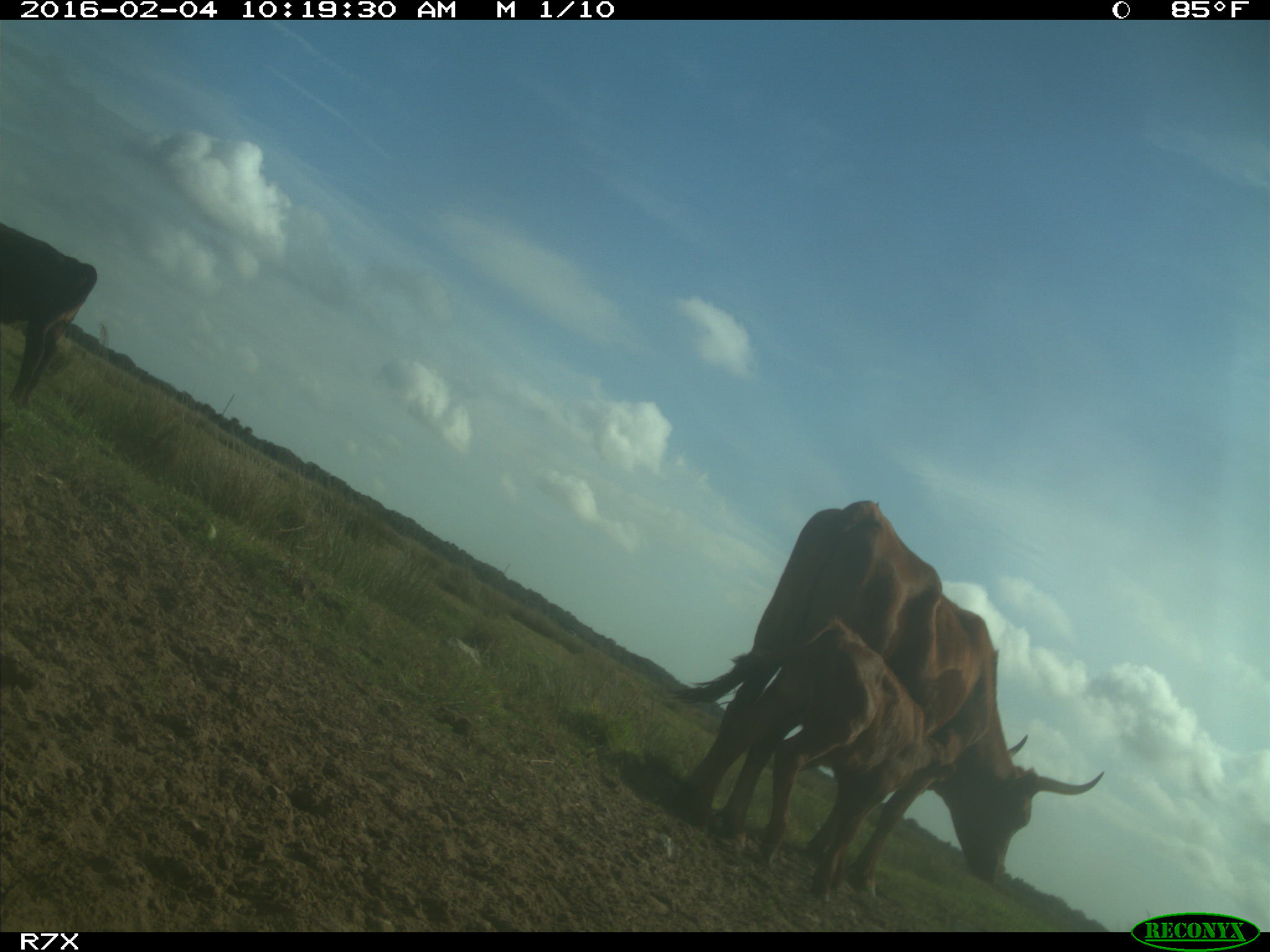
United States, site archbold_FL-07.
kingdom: Animalia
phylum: Chordata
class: Mammalia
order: Artiodactyla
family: Bovidae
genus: Bos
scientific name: Bos taurus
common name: domestic cow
Bos taurus (domestic cow).